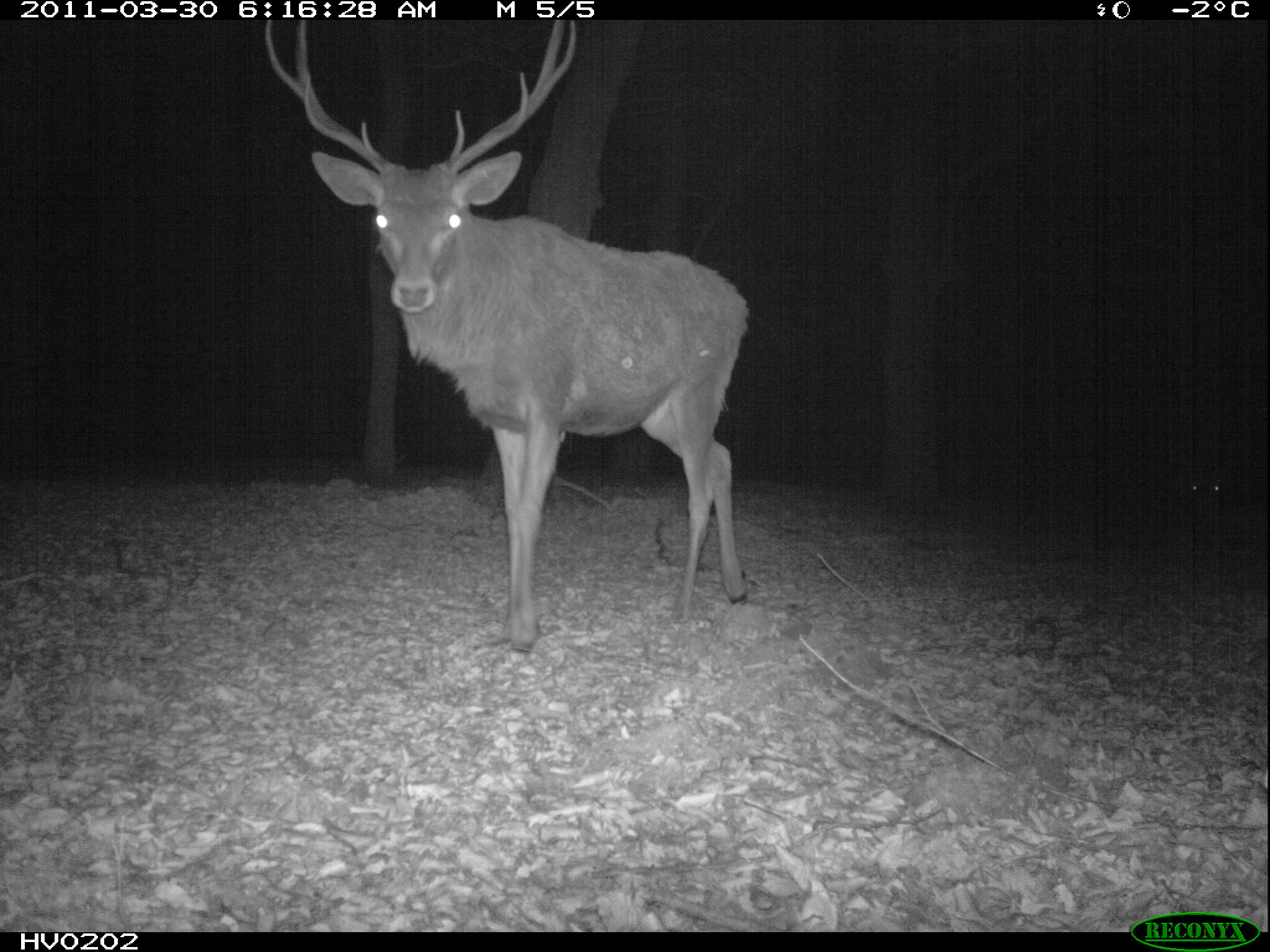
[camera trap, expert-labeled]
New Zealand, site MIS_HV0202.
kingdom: Animalia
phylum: Chordata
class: Mammalia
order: Artiodactyla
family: Cervidae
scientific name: Cervidae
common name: deer